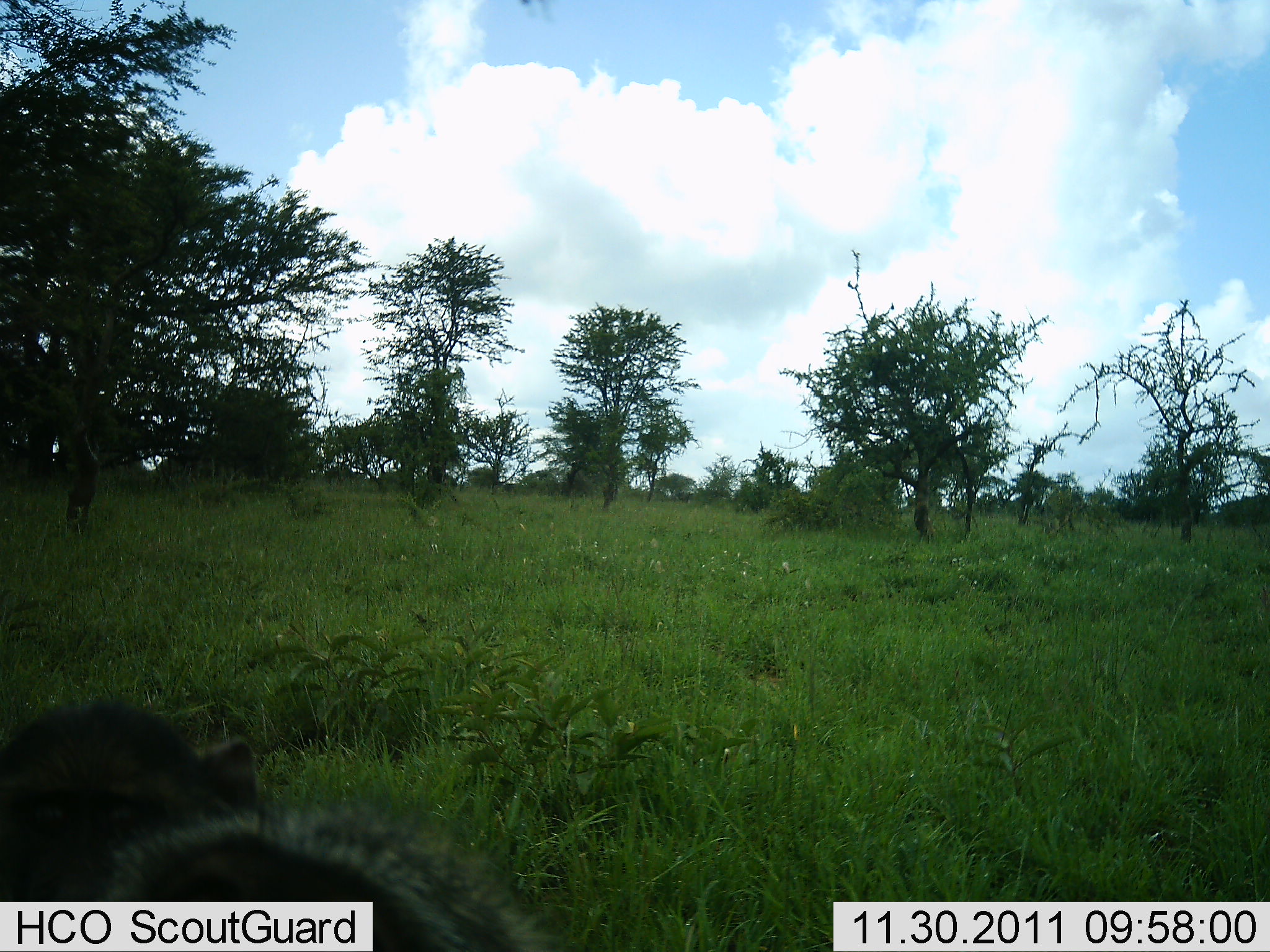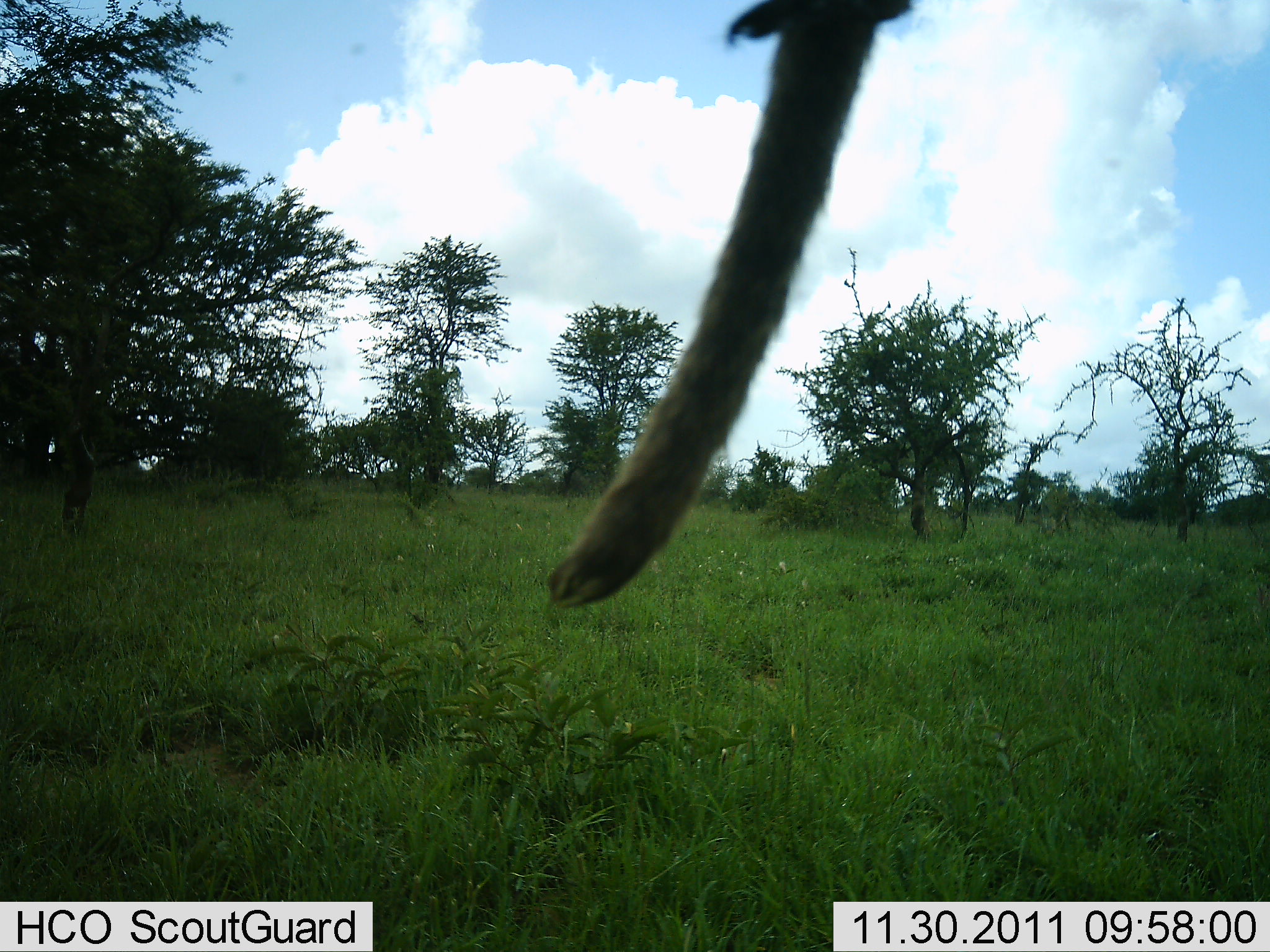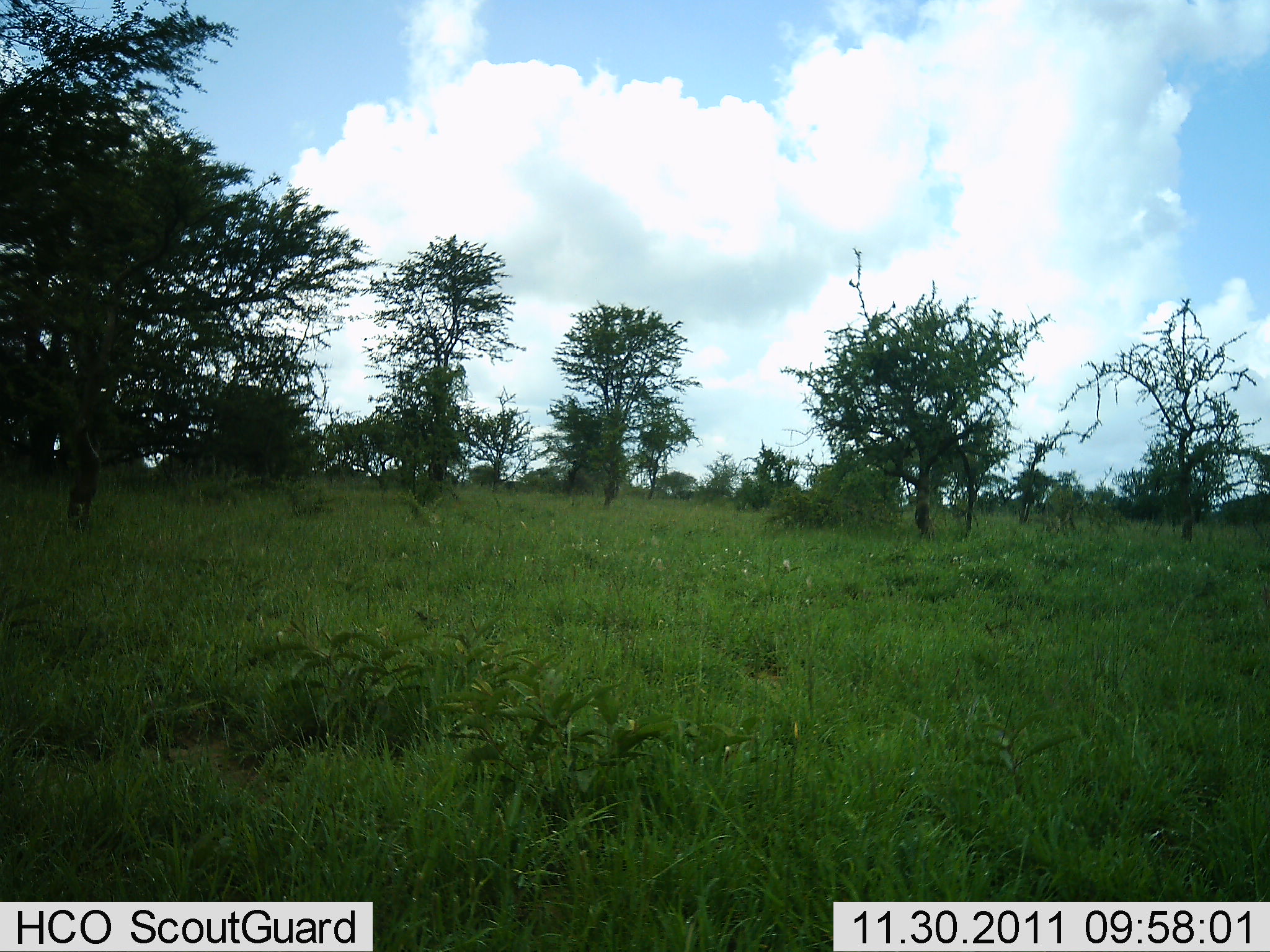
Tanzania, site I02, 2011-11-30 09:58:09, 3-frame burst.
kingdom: Animalia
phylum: Chordata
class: Mammalia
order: Primates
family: Cercopithecidae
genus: Papio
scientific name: Papio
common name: baboon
Baboon (Papio), count 1. Behavior (volunteer vote fractions): standing 0%, resting 0%, moving 80%, interacting 20%. Young present (vote fraction): 0%. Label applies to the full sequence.